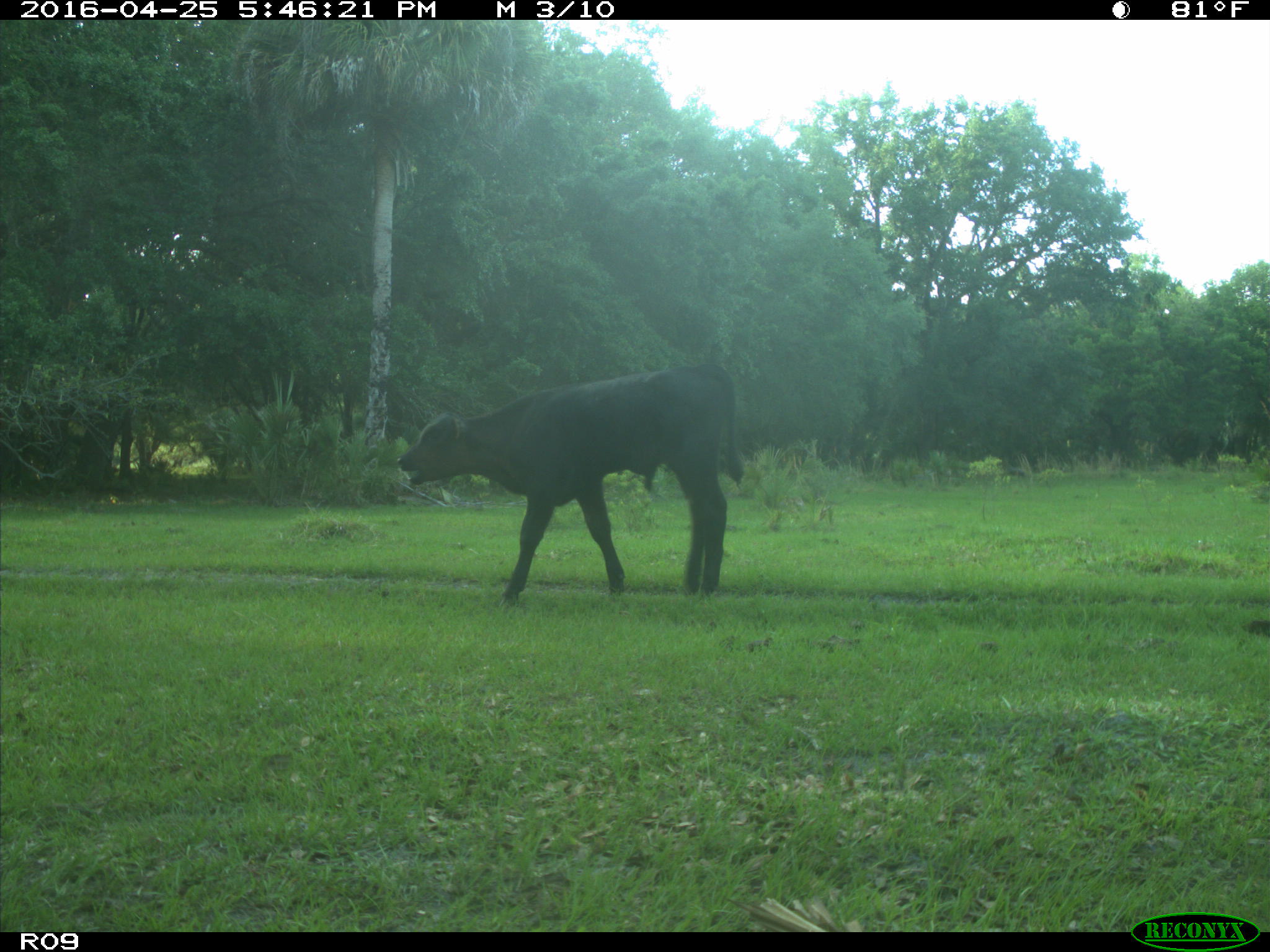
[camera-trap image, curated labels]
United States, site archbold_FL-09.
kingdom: Animalia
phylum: Chordata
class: Mammalia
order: Artiodactyla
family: Bovidae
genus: Bos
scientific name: Bos taurus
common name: domestic cow